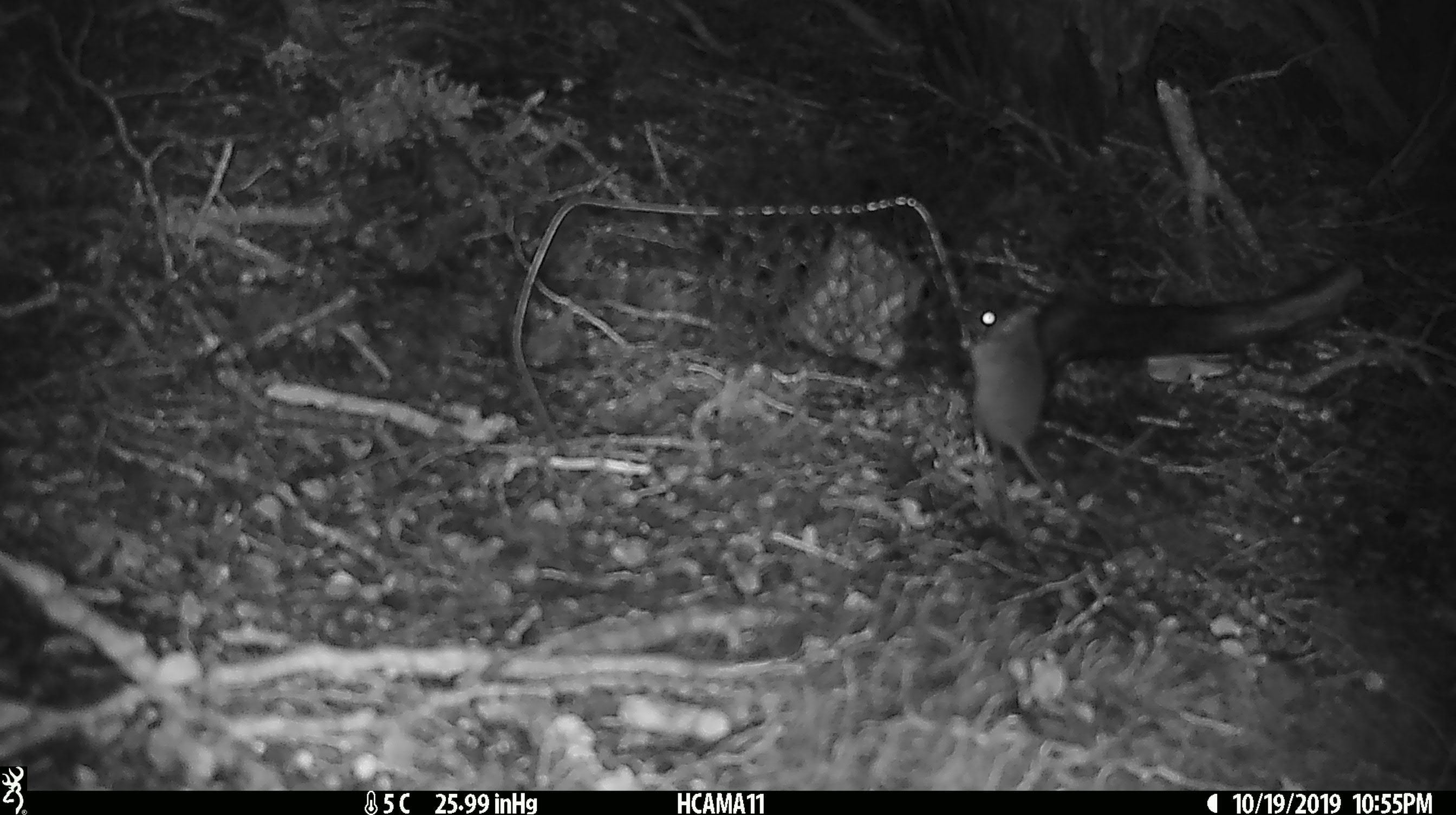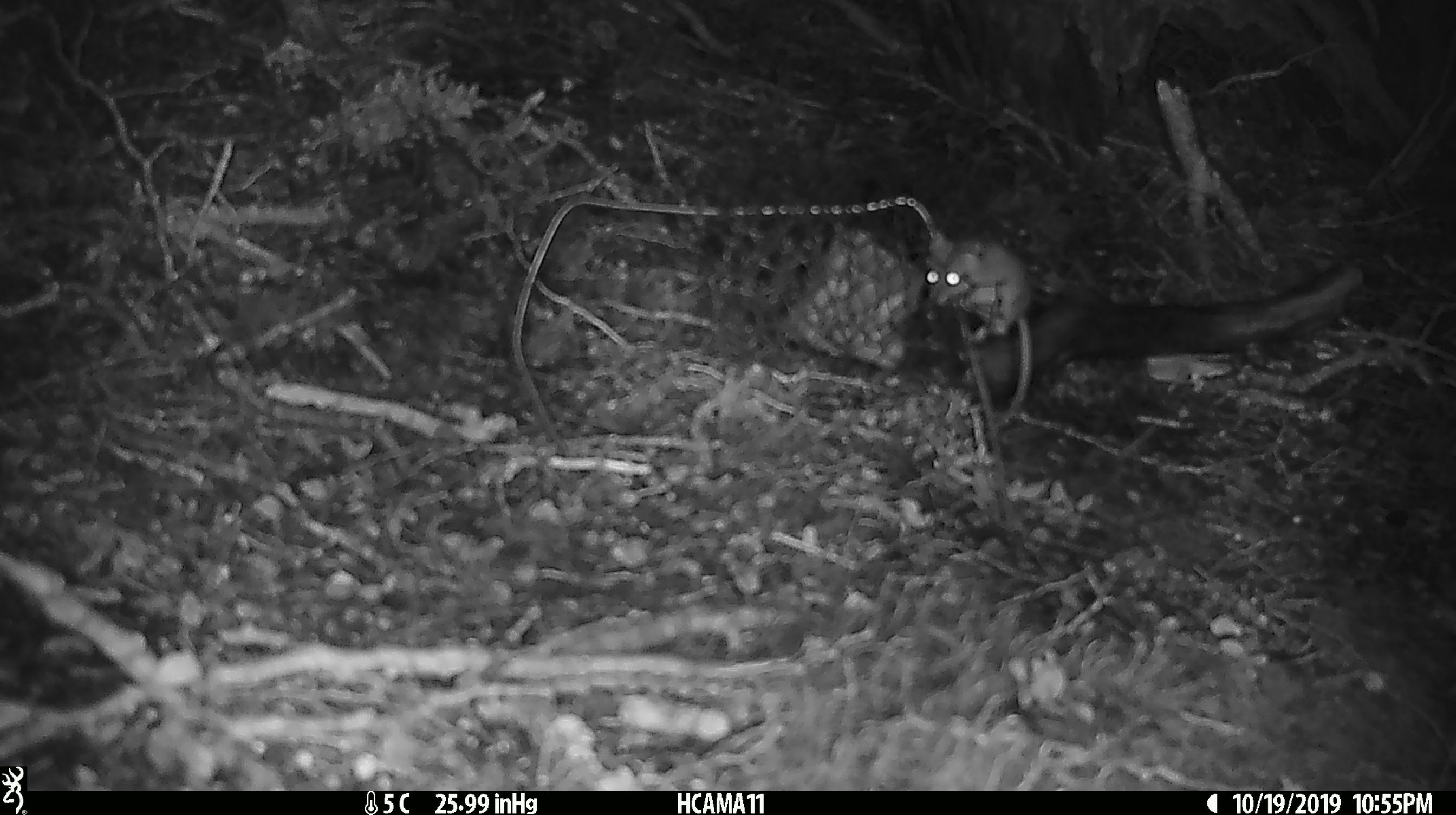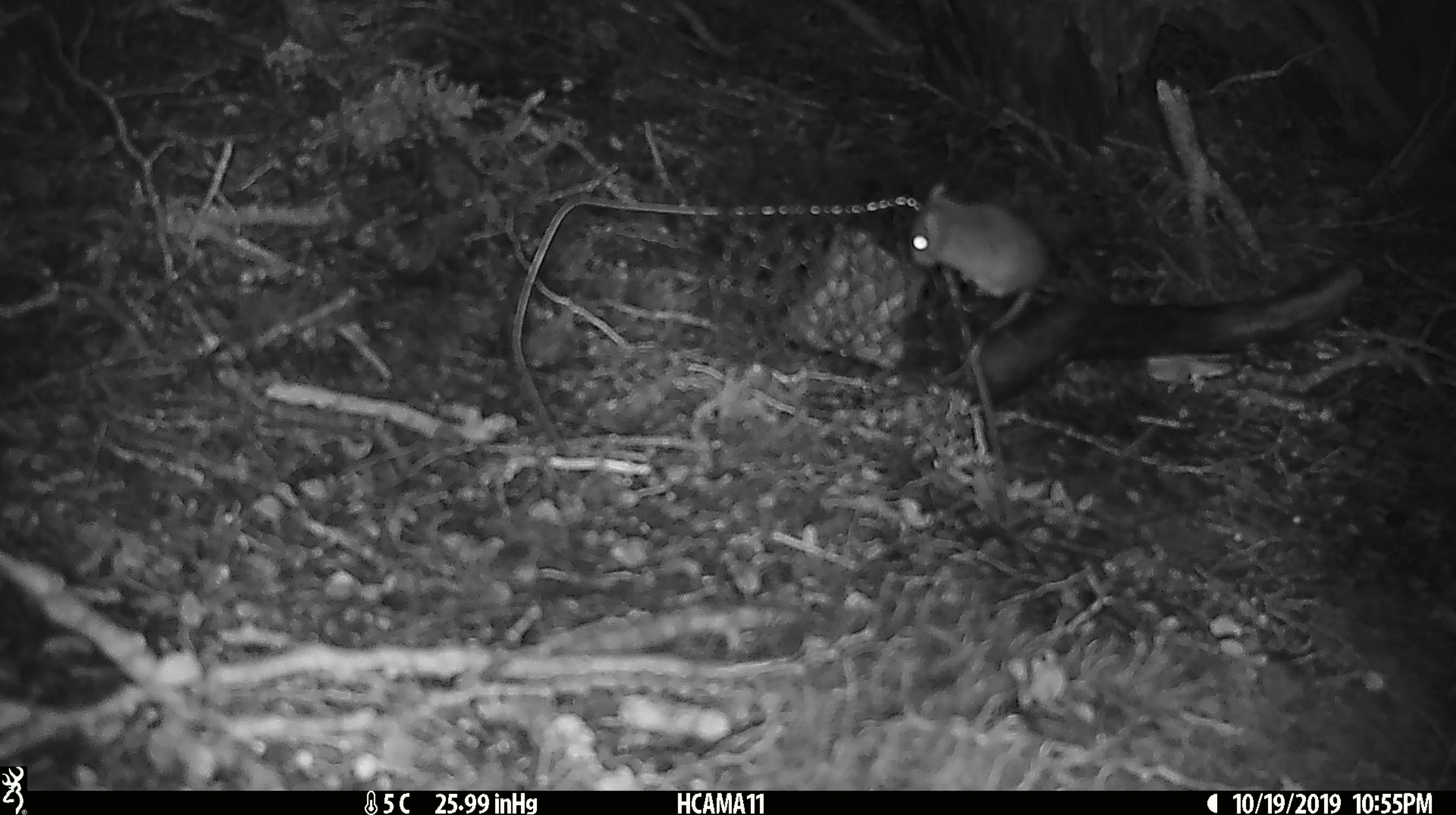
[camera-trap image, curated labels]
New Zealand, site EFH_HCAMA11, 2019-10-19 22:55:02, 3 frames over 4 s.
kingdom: Animalia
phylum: Chordata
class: Mammalia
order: Rodentia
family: Muridae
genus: Mus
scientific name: Mus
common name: mouse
Mouse (Mus).